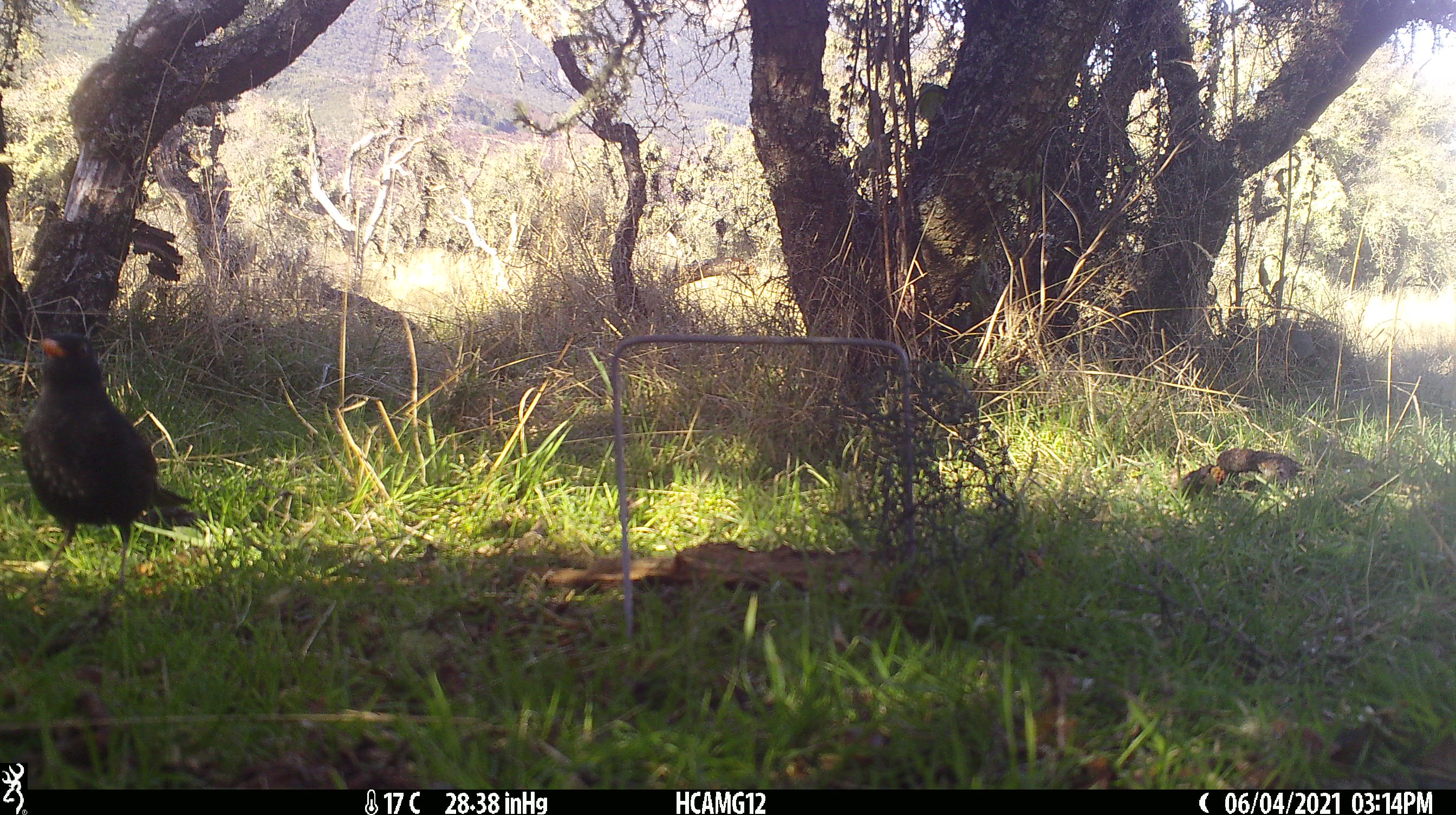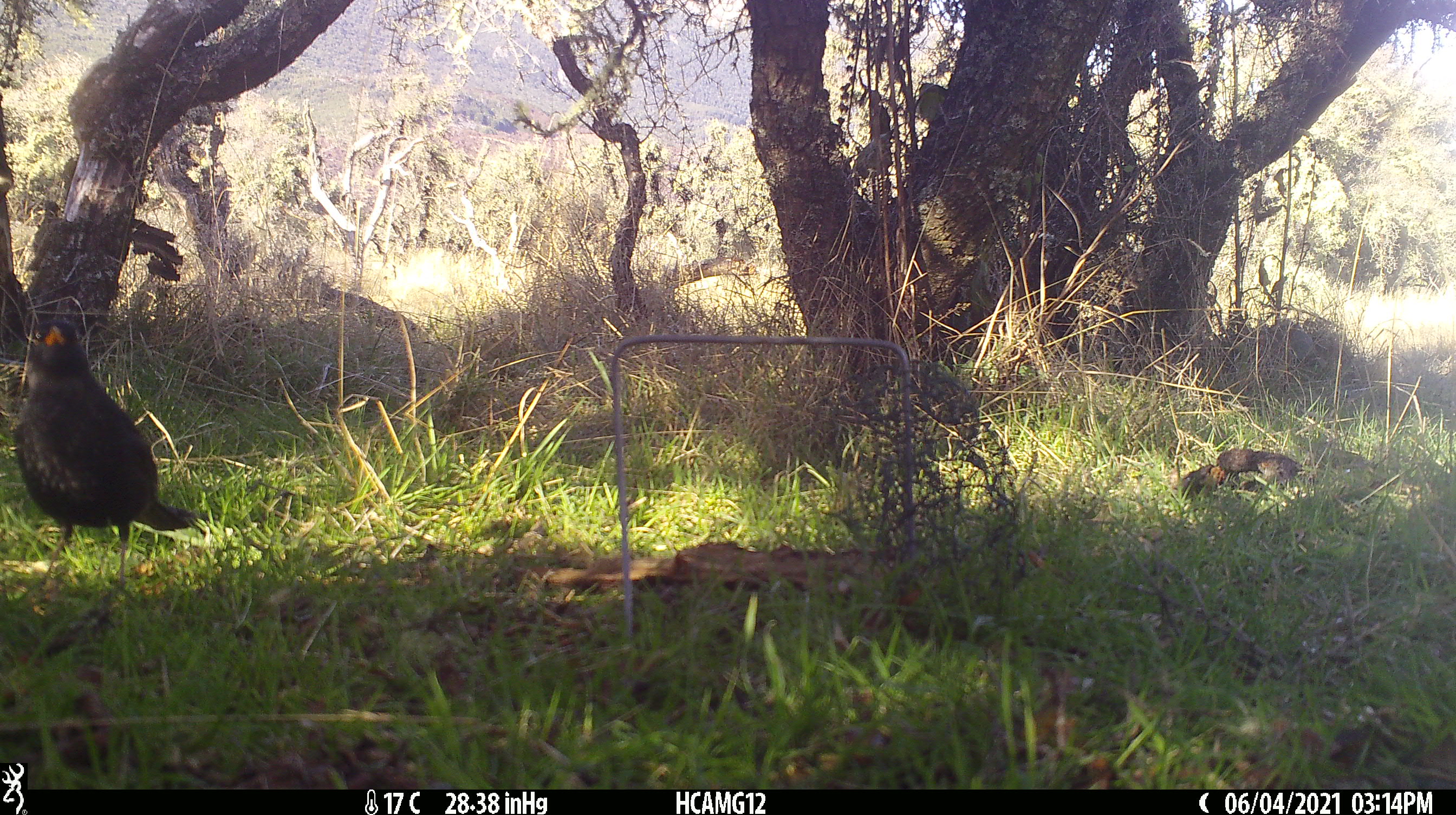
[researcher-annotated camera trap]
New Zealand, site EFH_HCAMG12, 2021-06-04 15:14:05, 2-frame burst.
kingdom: Animalia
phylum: Chordata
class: Aves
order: Passeriformes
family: Turdidae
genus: Turdus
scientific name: Turdus merula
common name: eurasian blackbird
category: blackbird